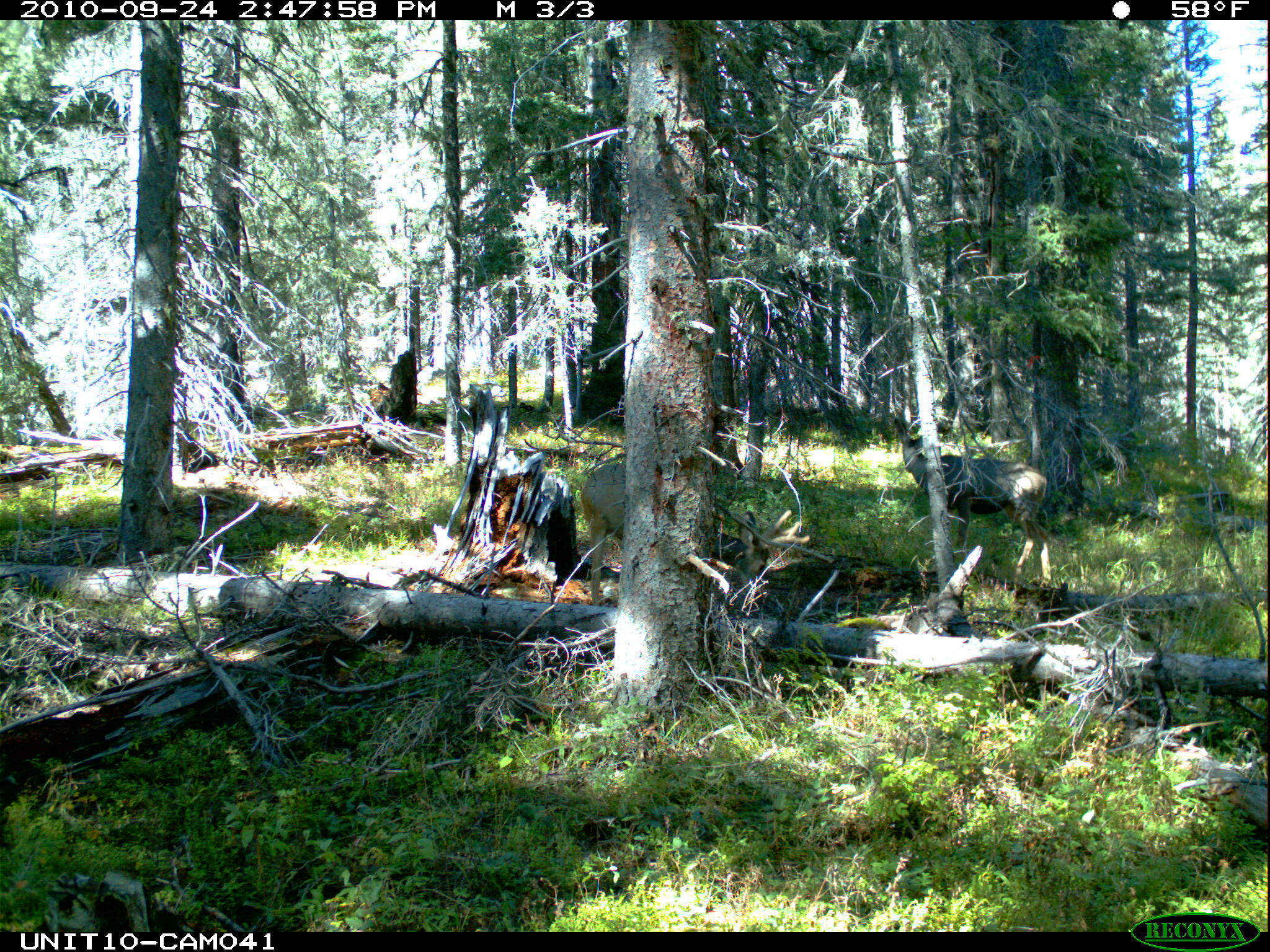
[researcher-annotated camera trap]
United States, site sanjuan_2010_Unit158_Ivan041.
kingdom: Animalia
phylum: Chordata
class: Mammalia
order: Artiodactyla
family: Cervidae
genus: Odocoileus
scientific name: Odocoileus hemionus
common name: mule deer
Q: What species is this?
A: Odocoileus hemionus (mule deer).